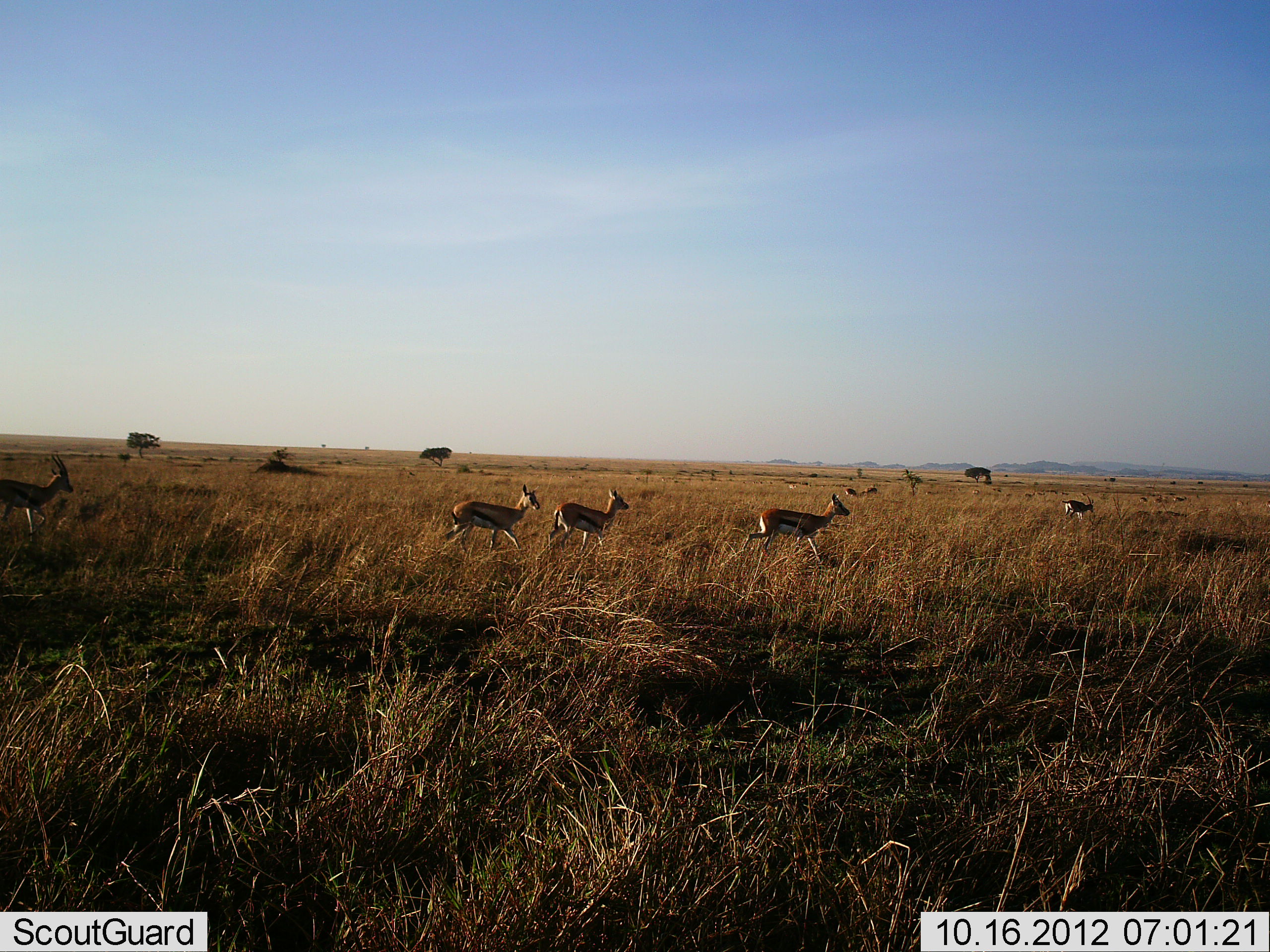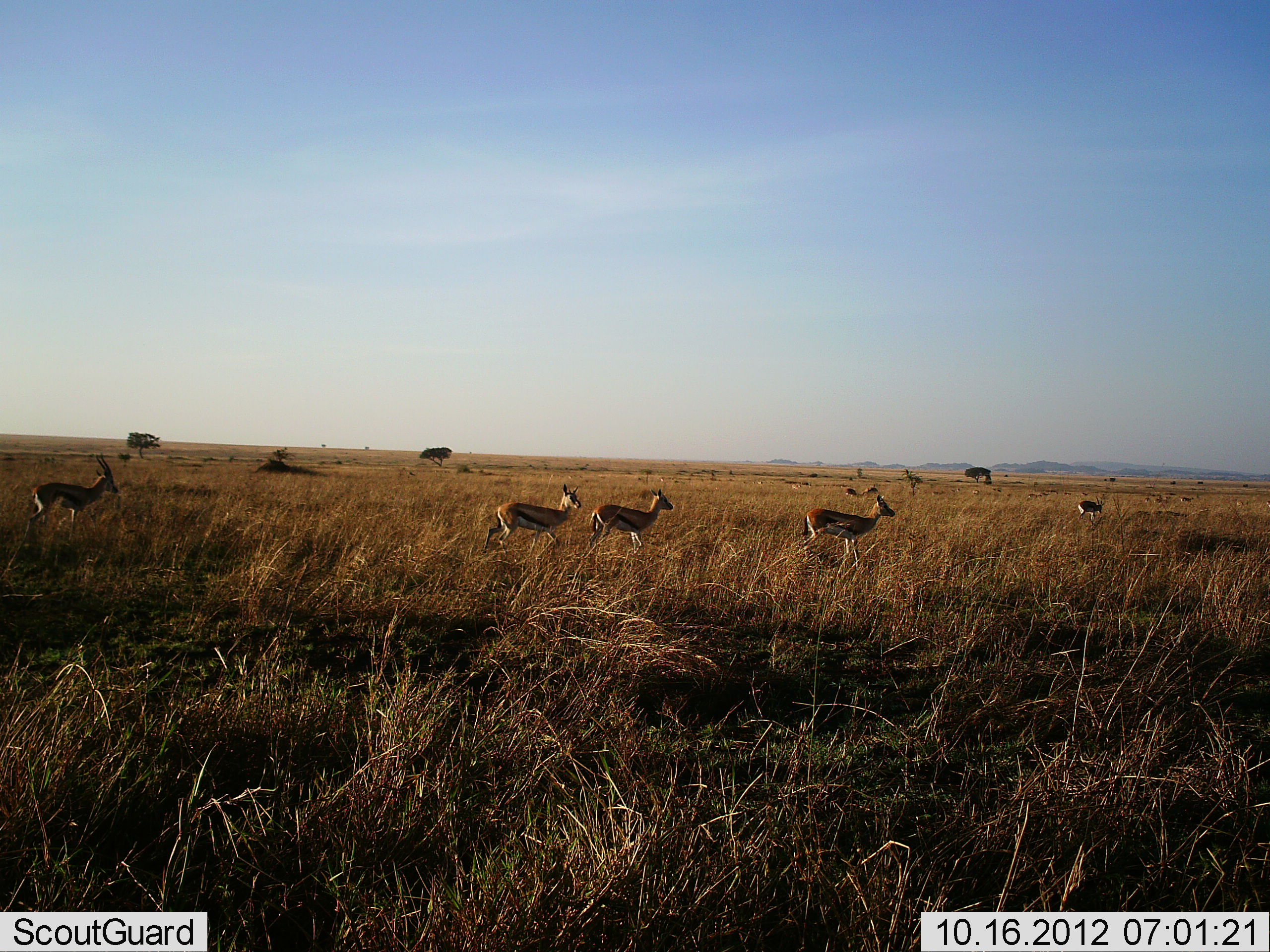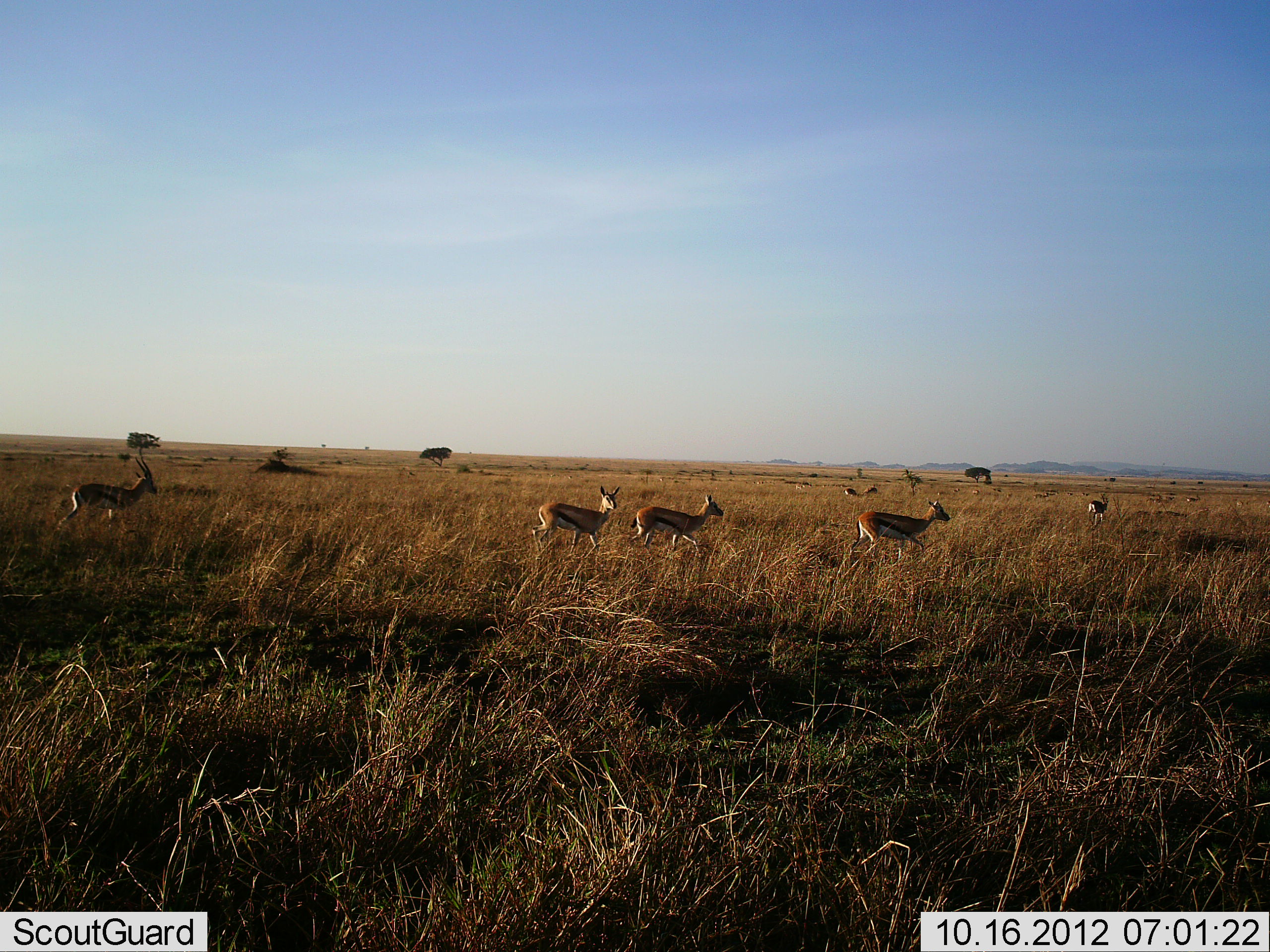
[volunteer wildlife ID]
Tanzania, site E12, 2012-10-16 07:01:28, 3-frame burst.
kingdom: Animalia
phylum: Chordata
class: Mammalia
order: Artiodactyla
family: Bovidae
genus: Eudorcas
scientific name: Eudorcas thomsonii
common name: thomson's gazelle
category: gazellethomsons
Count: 6.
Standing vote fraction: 20%.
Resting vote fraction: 0%.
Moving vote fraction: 100%.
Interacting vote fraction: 0%.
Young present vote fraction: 0%.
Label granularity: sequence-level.